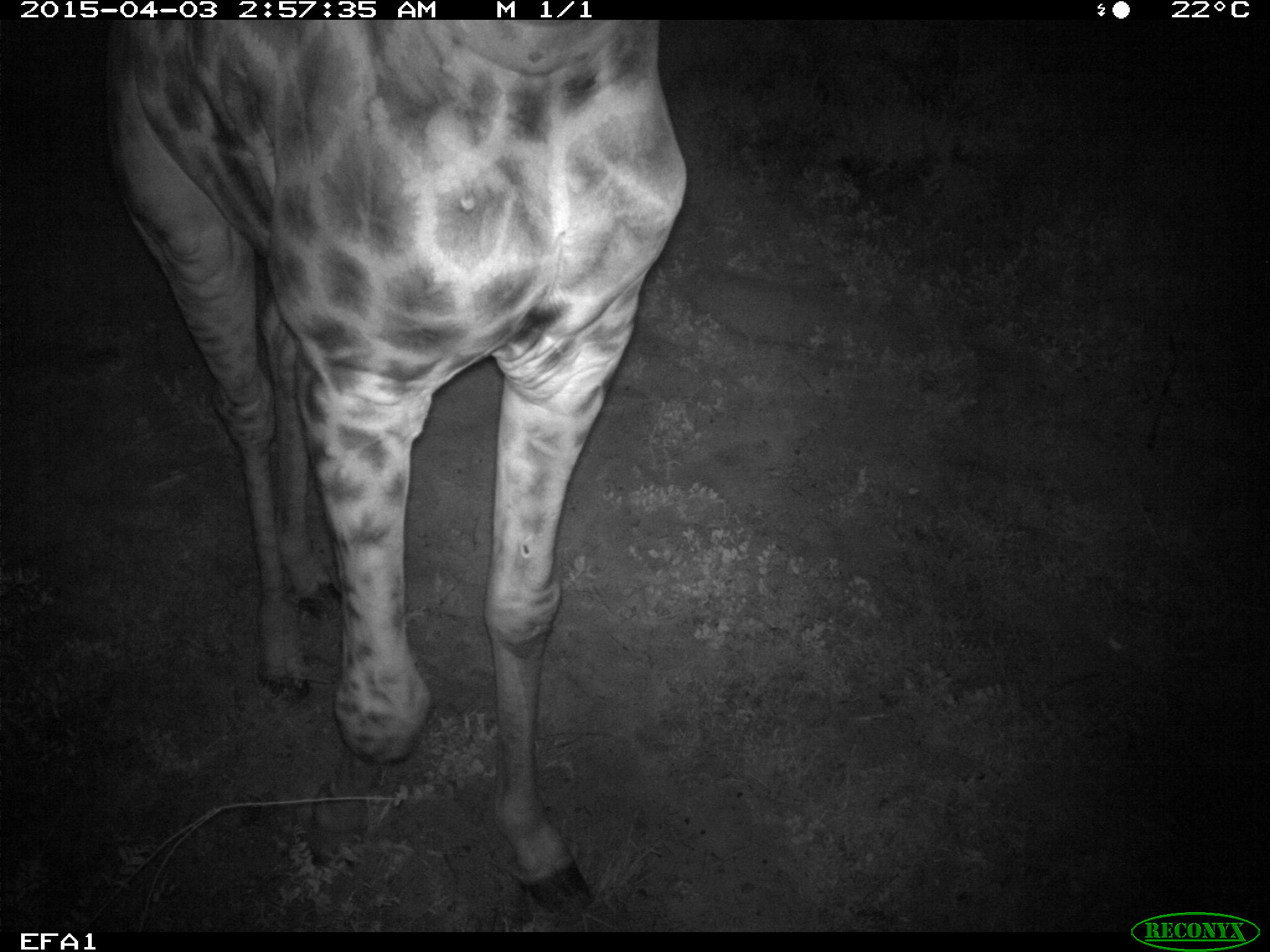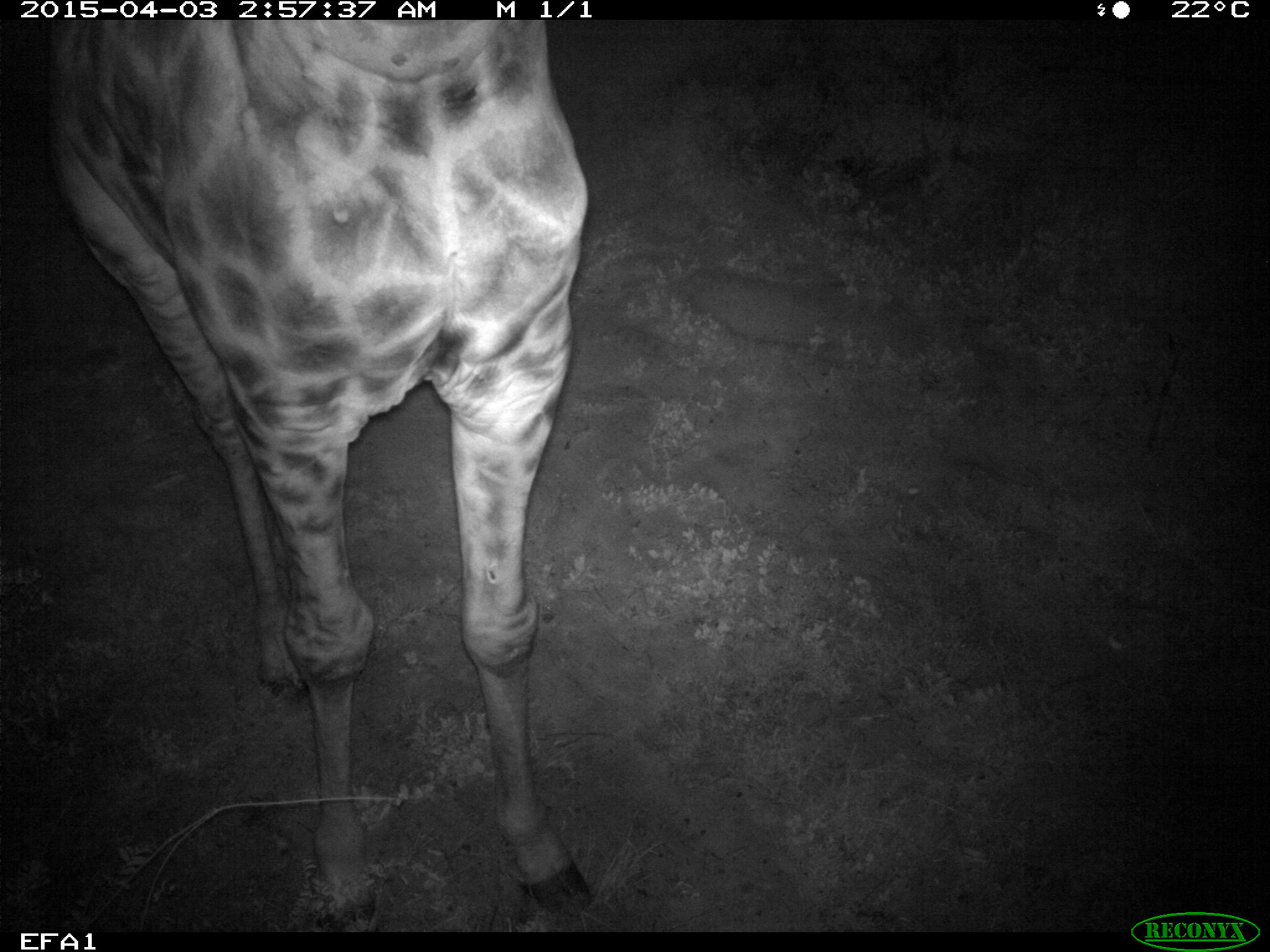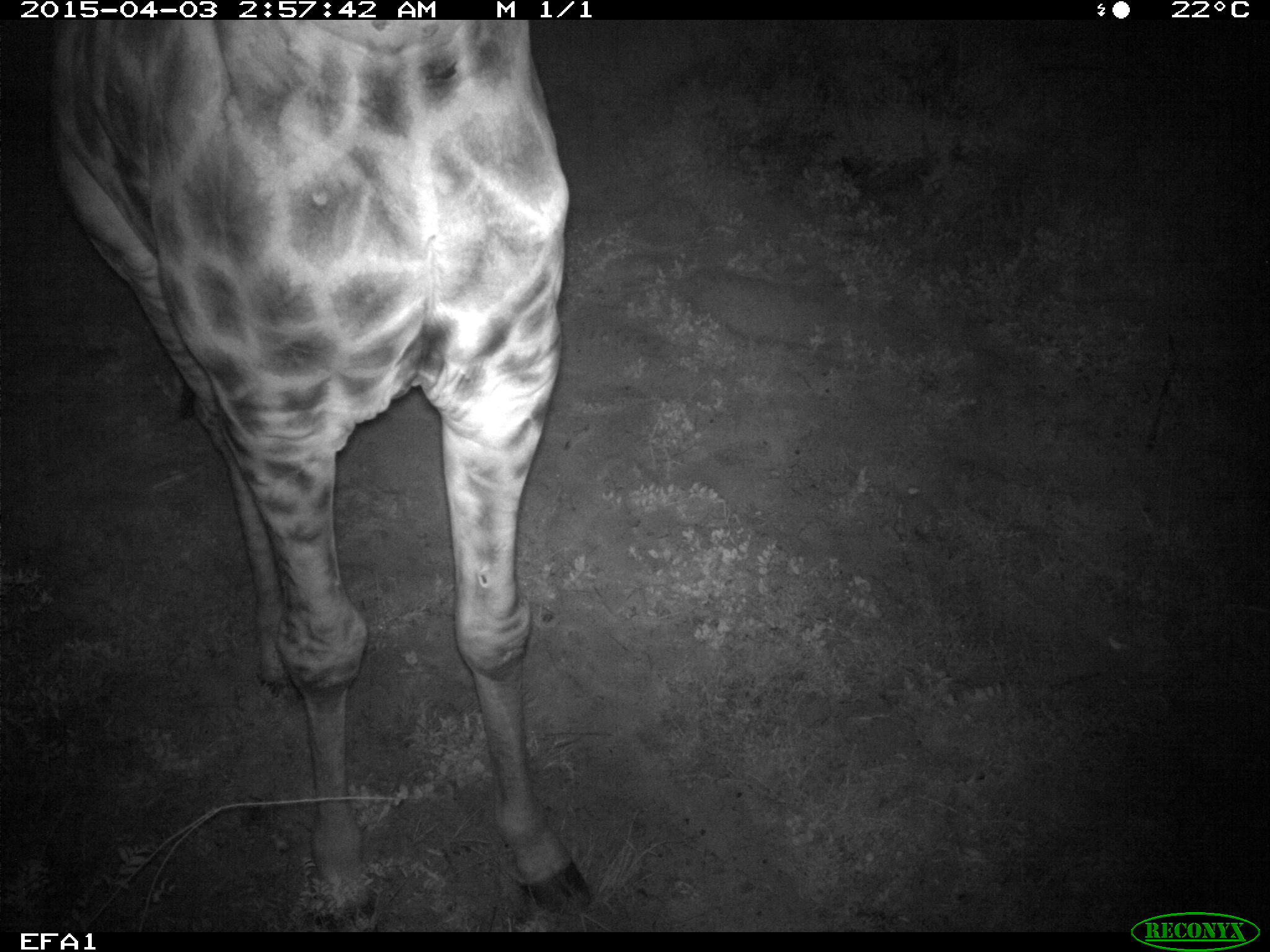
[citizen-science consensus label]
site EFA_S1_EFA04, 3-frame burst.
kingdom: Animalia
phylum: Chordata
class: Mammalia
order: Artiodactyla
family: Giraffidae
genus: Giraffa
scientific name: Giraffa camelopardalis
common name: giraffe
Giraffe (Giraffa camelopardalis), count 1. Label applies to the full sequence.